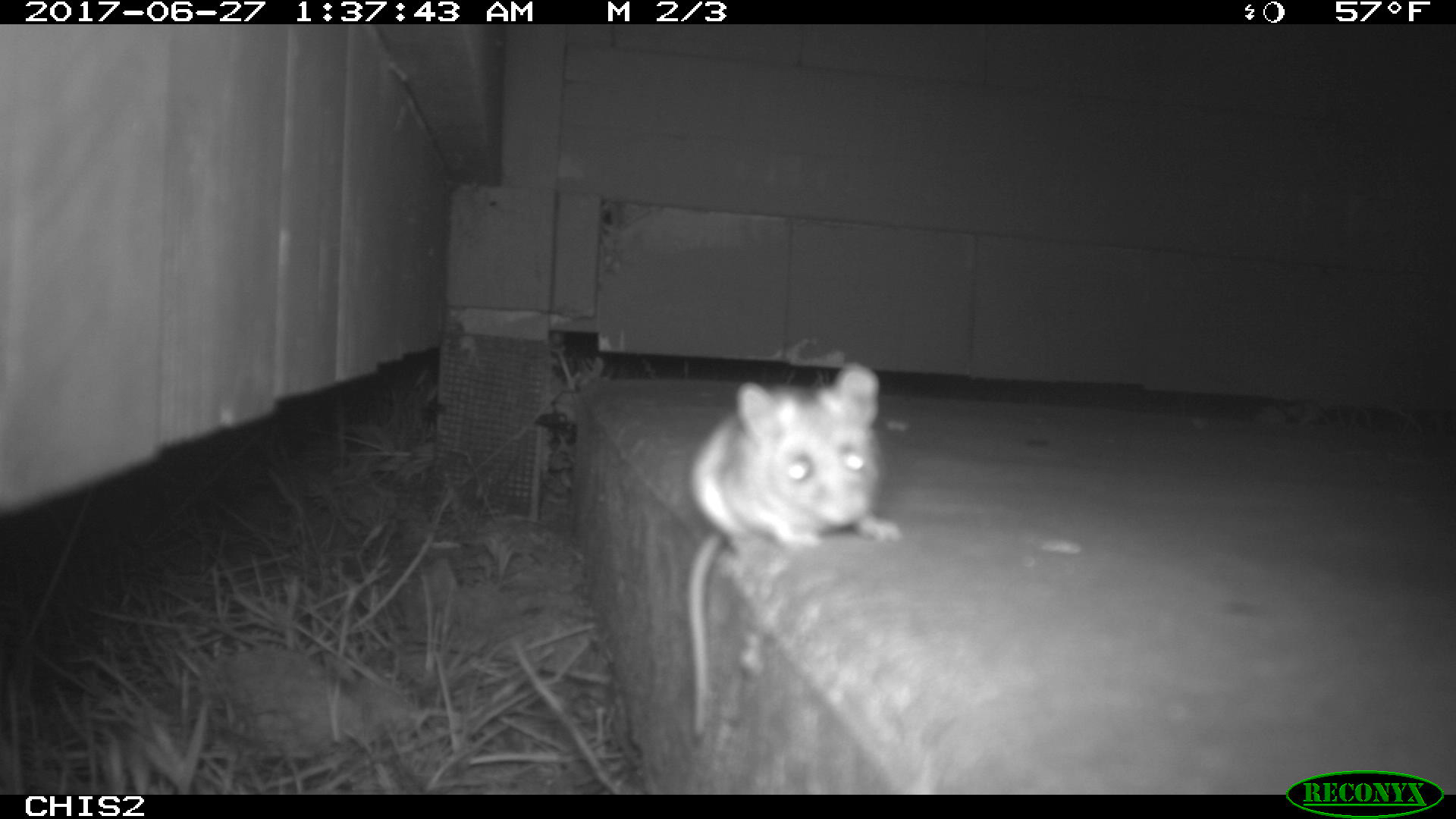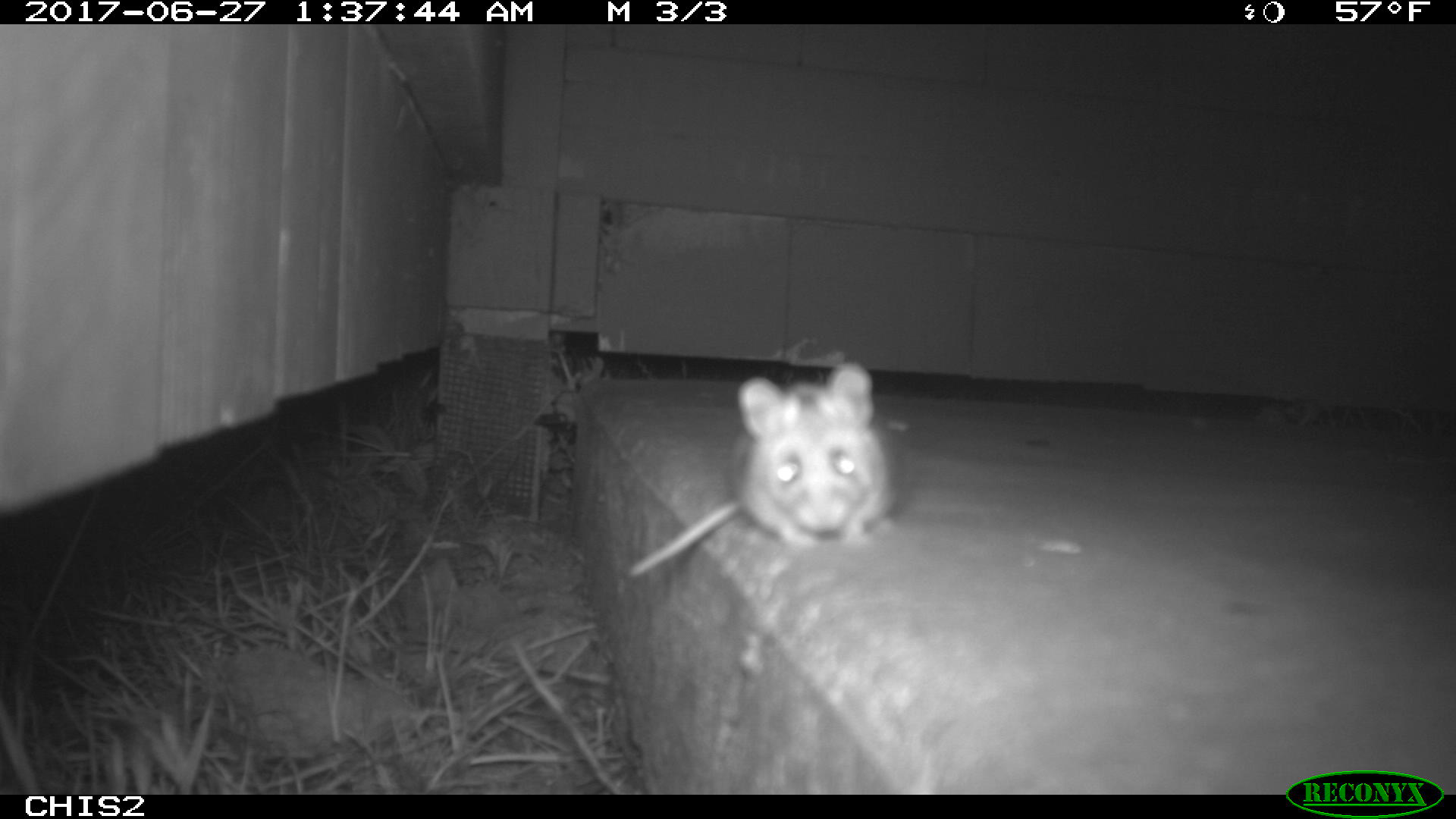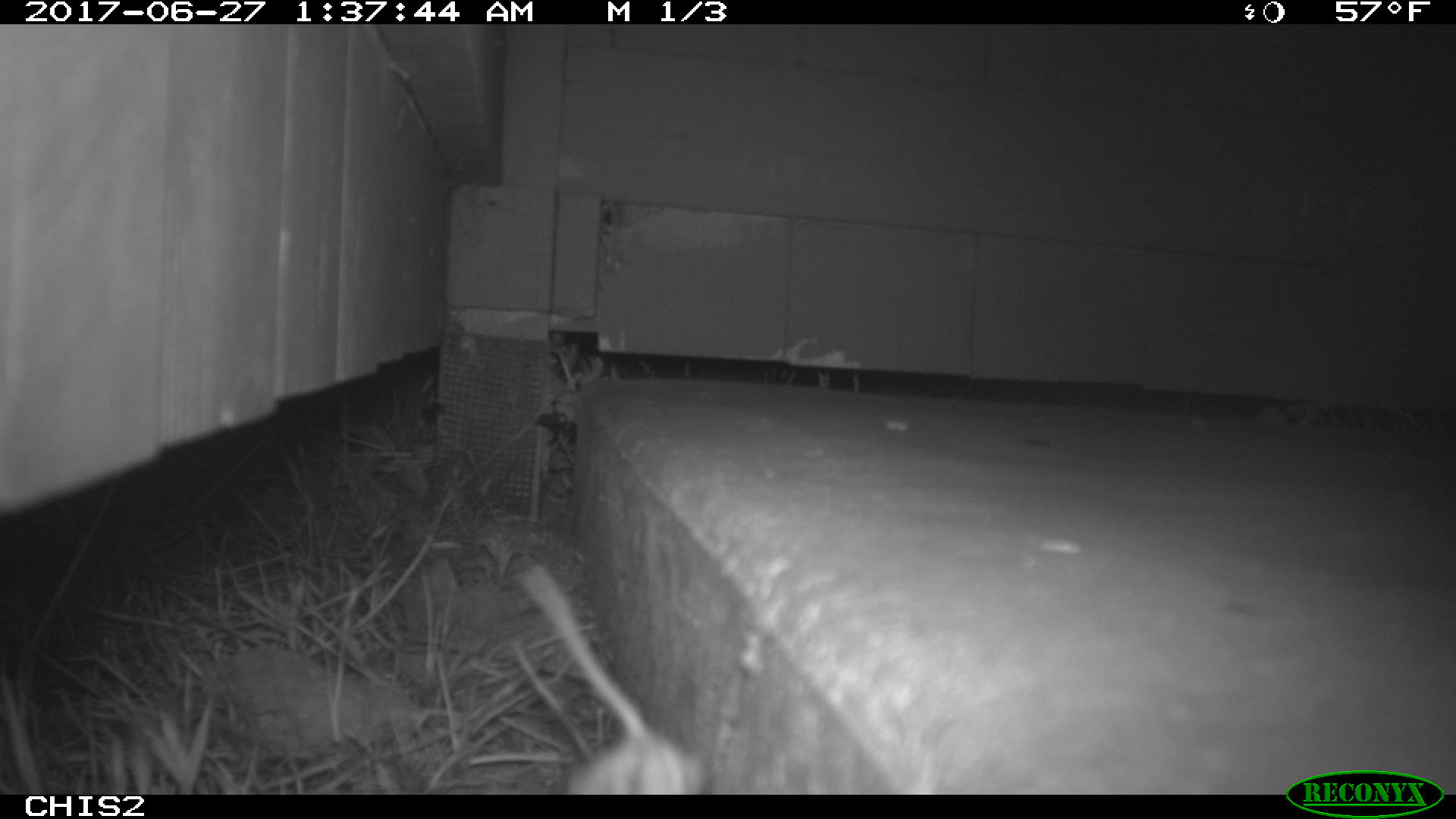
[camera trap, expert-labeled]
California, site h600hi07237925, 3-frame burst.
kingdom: Animalia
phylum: Chordata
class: Mammalia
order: Rodentia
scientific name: Rodentia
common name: rodent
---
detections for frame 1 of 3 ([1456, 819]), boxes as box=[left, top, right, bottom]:
rodent: box=[682, 361, 902, 739]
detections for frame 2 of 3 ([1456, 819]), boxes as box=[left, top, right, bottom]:
rodent: box=[625, 359, 898, 581]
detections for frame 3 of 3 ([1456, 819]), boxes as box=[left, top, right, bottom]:
rodent: box=[519, 564, 705, 792]